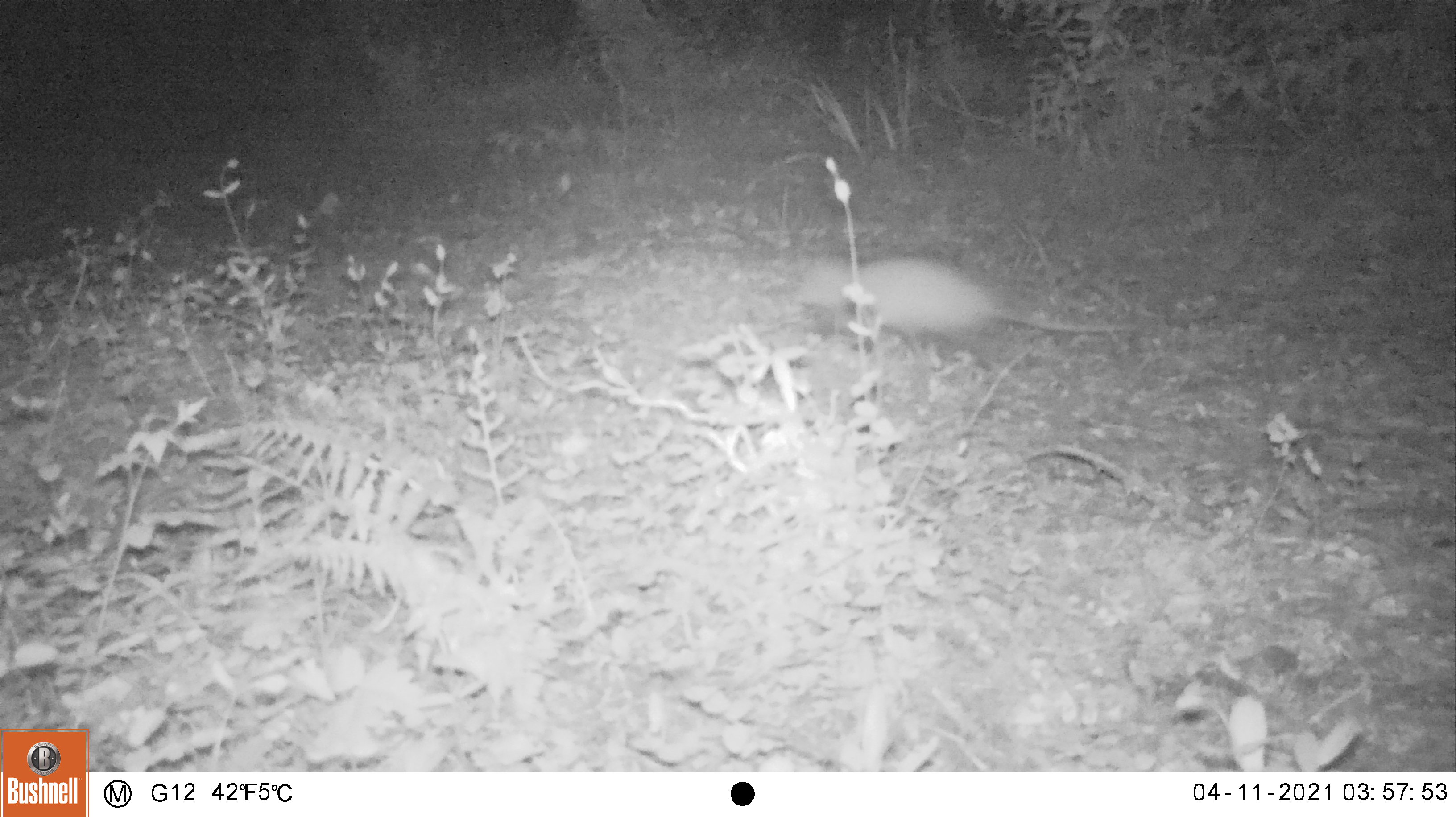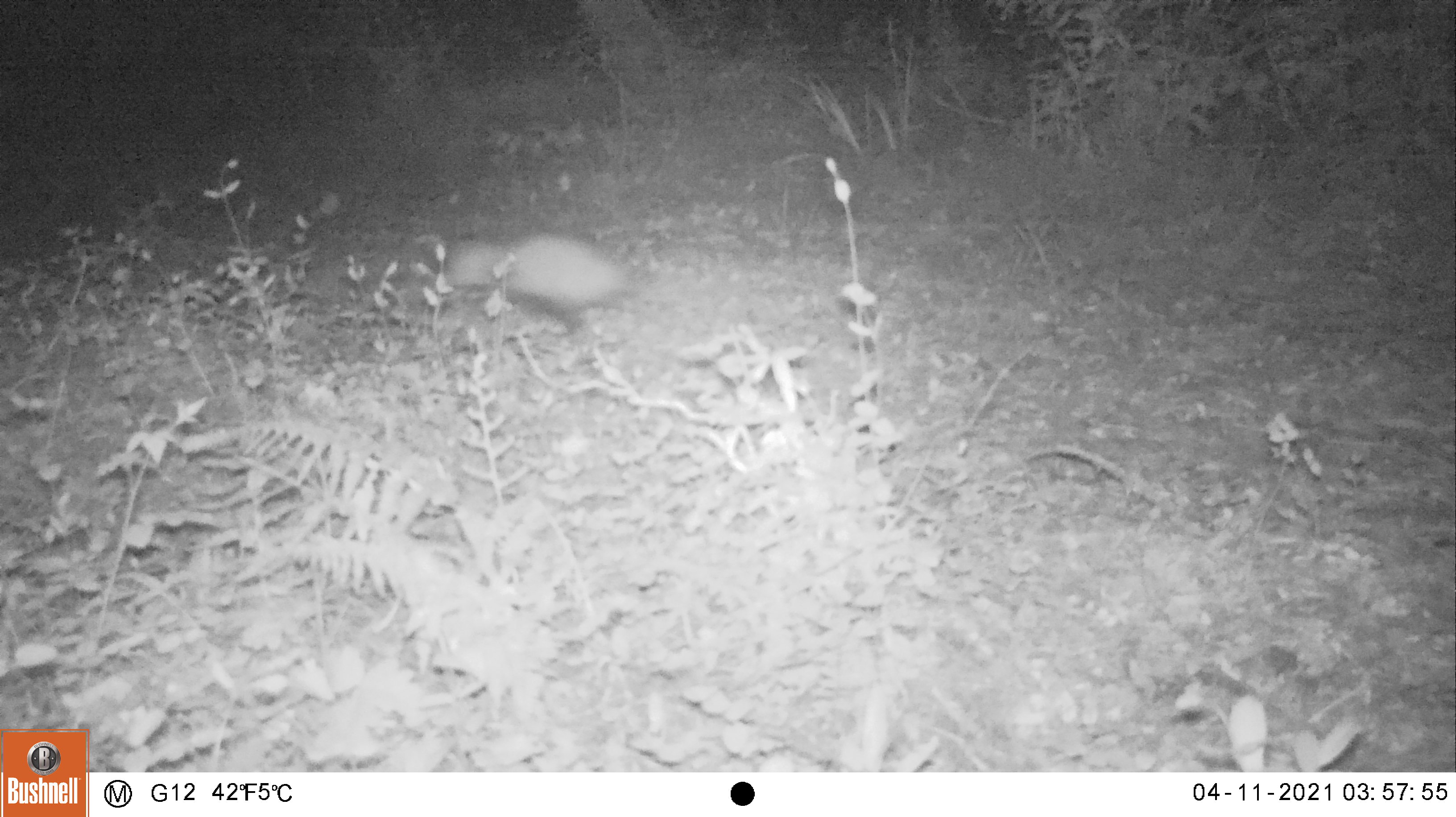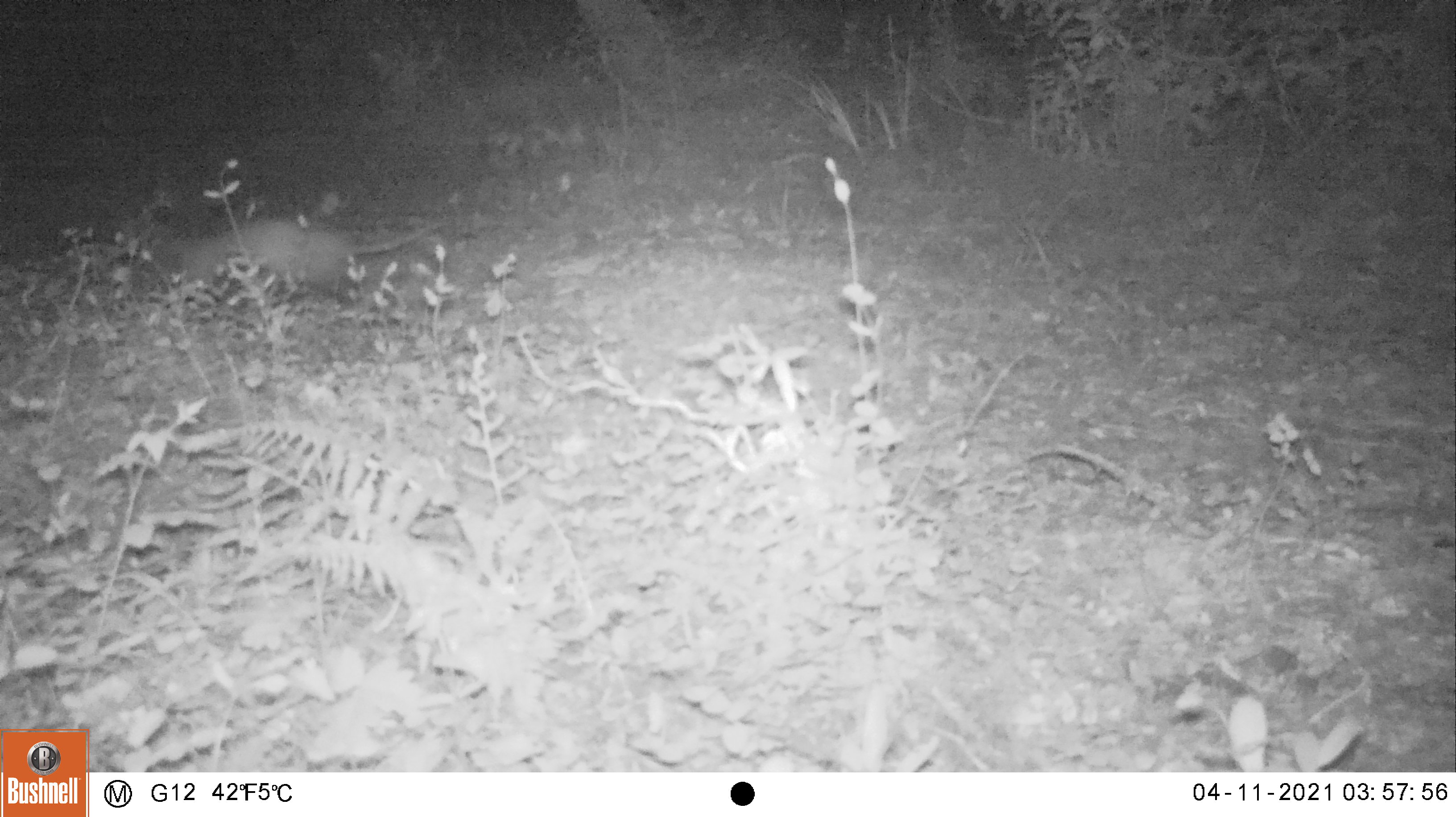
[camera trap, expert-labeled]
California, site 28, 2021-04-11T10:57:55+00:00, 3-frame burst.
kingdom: Animalia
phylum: Chordata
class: Mammalia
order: Didelphimorphia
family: Didelphidae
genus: Didelphis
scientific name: Didelphis virginiana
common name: virginia opossum